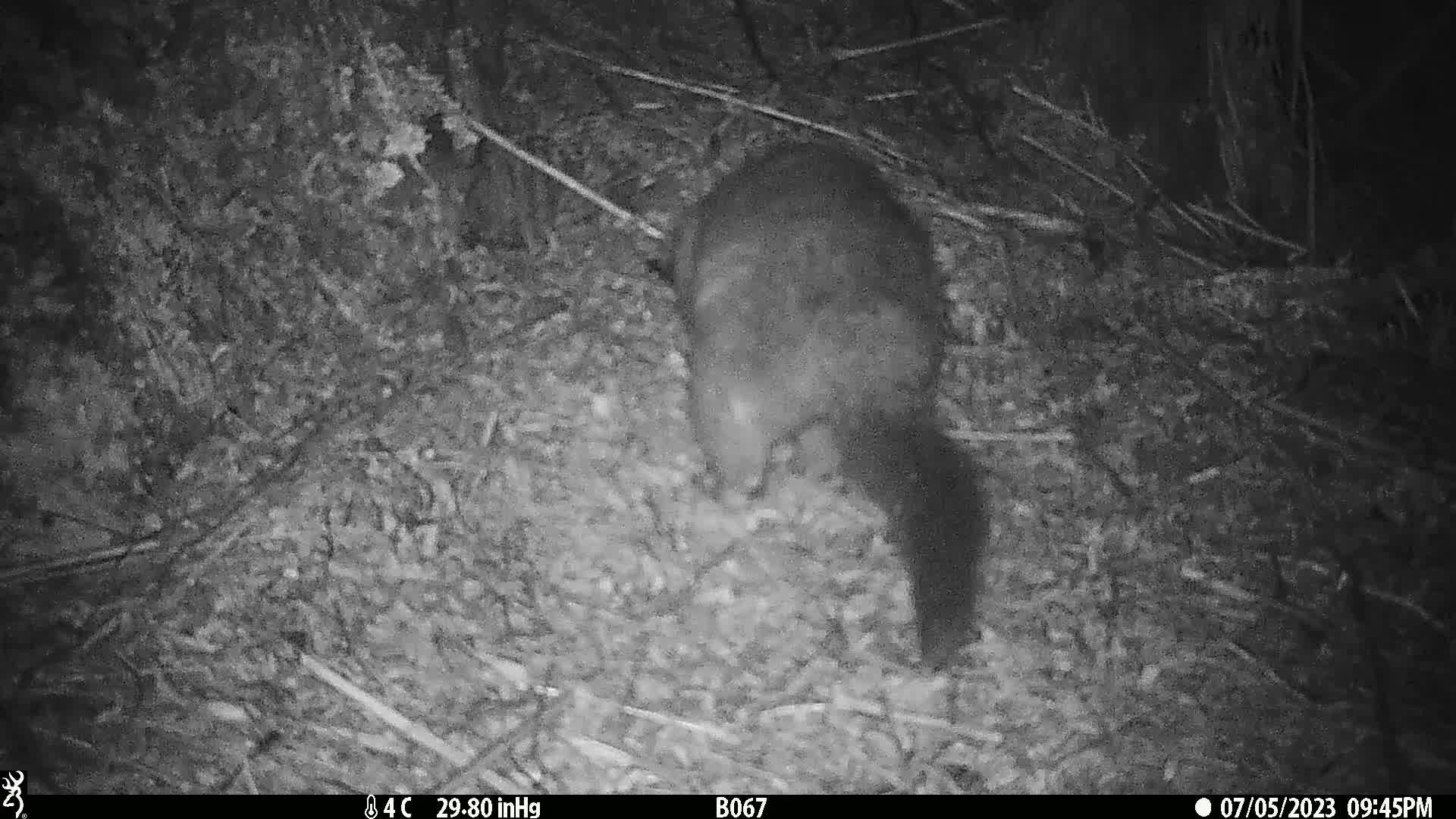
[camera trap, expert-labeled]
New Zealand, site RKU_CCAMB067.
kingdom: Animalia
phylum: Chordata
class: Mammalia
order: Diprotodontia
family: Phalangeridae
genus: Trichosurus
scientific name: Trichosurus vulpecula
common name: common brushtail possum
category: possum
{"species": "possum (common brushtail possum) (Trichosurus vulpecula)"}